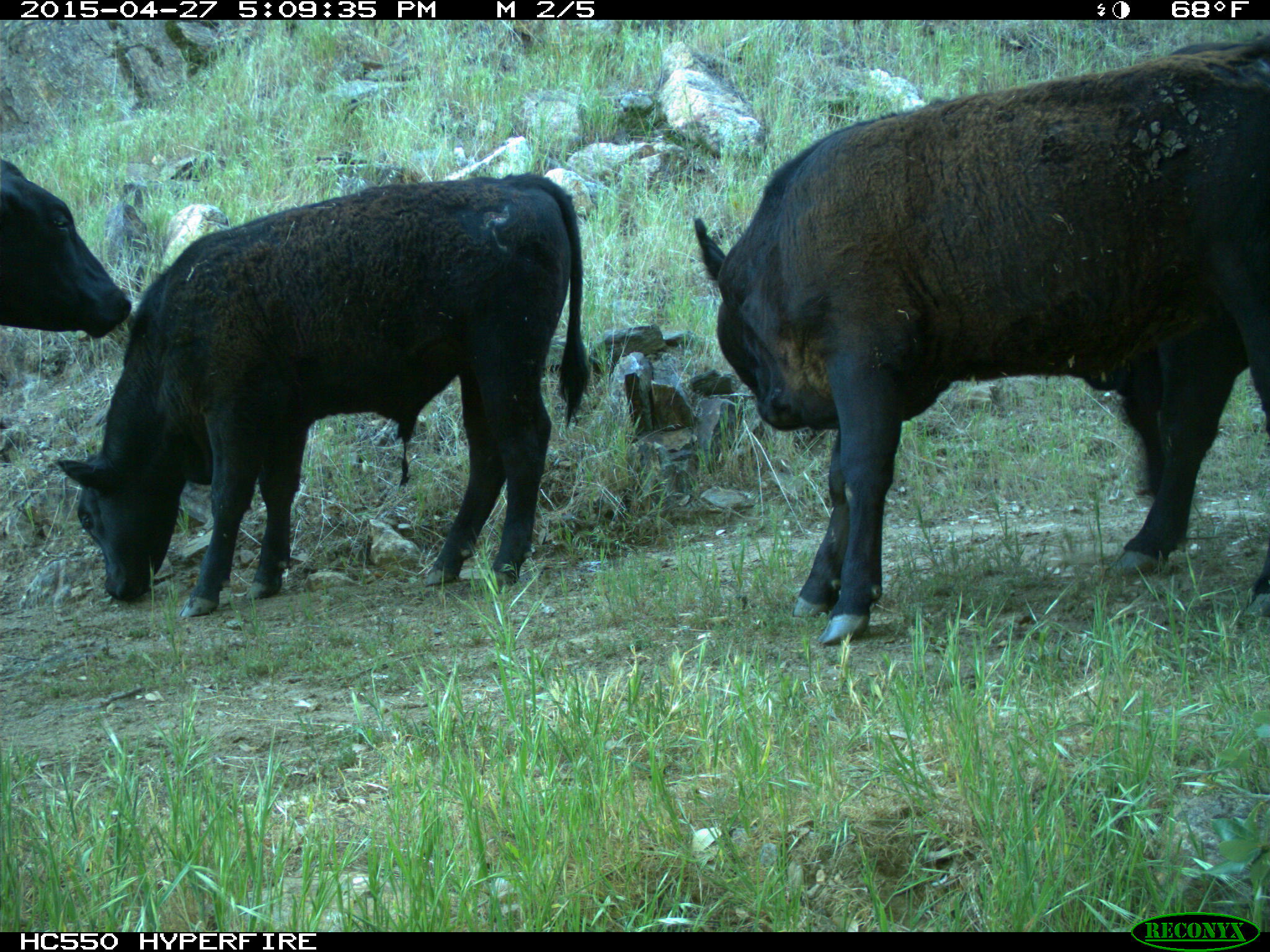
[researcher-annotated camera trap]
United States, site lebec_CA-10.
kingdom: Animalia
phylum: Chordata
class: Mammalia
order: Artiodactyla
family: Bovidae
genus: Bos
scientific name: Bos taurus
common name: domestic cow